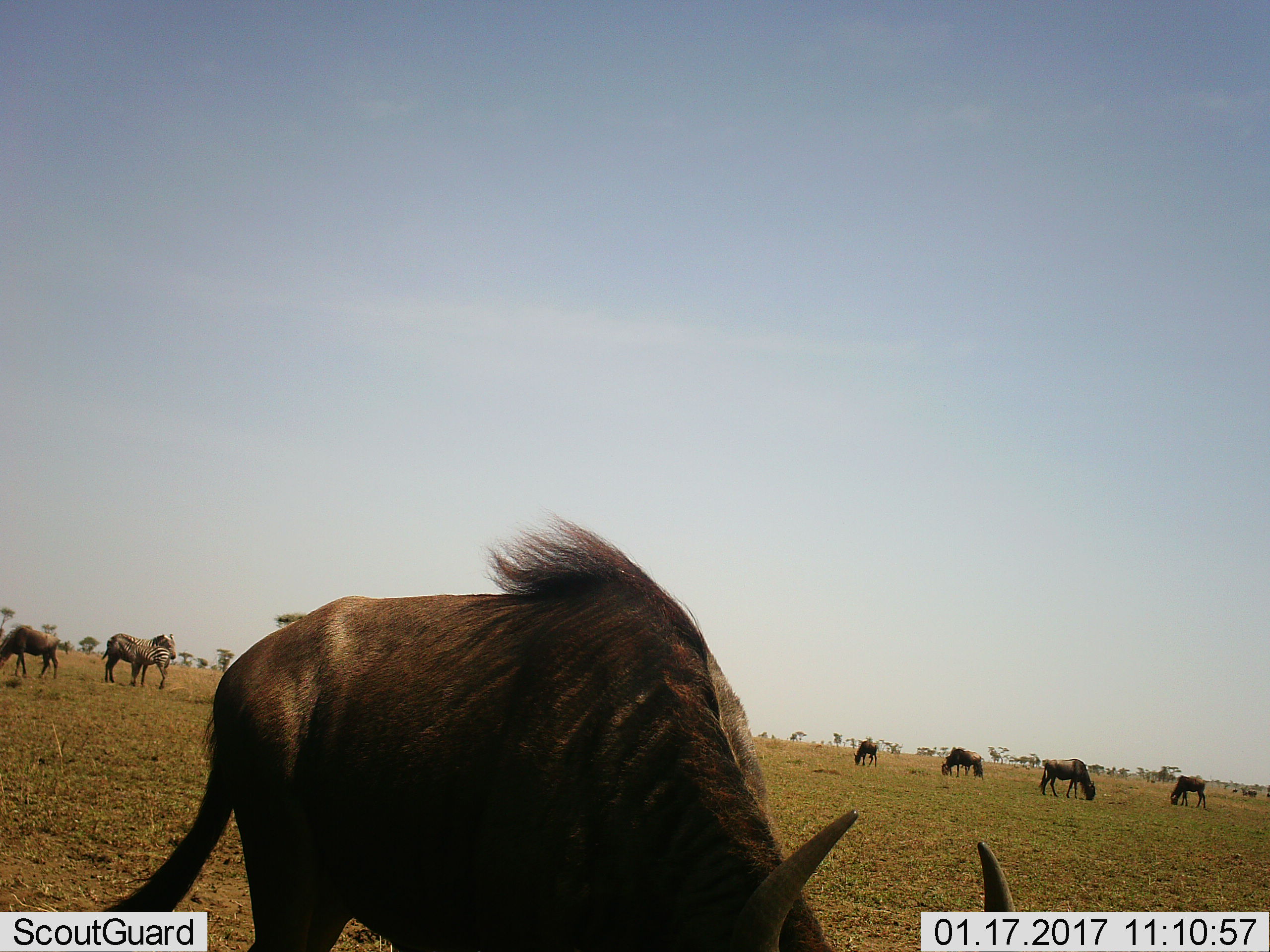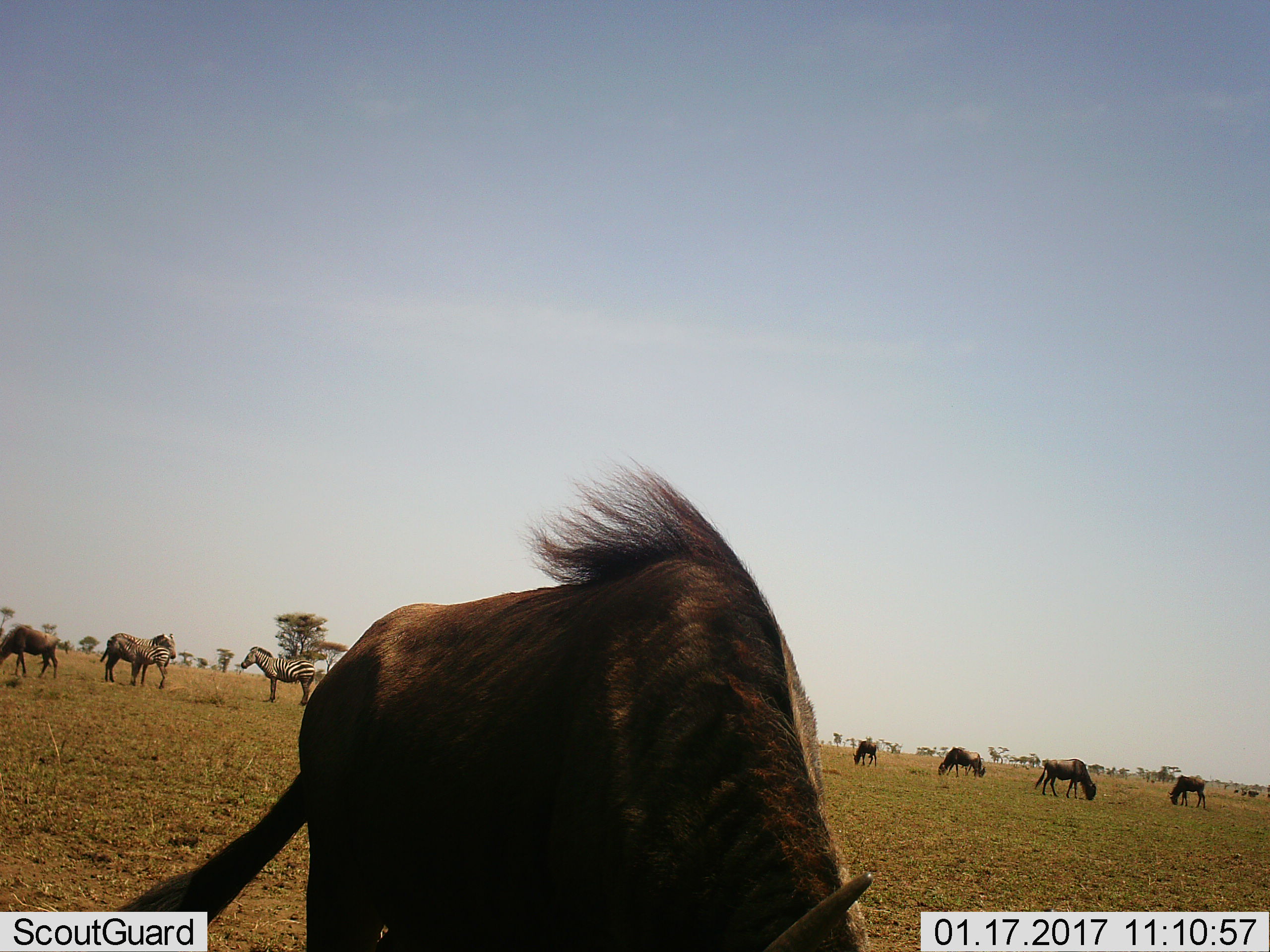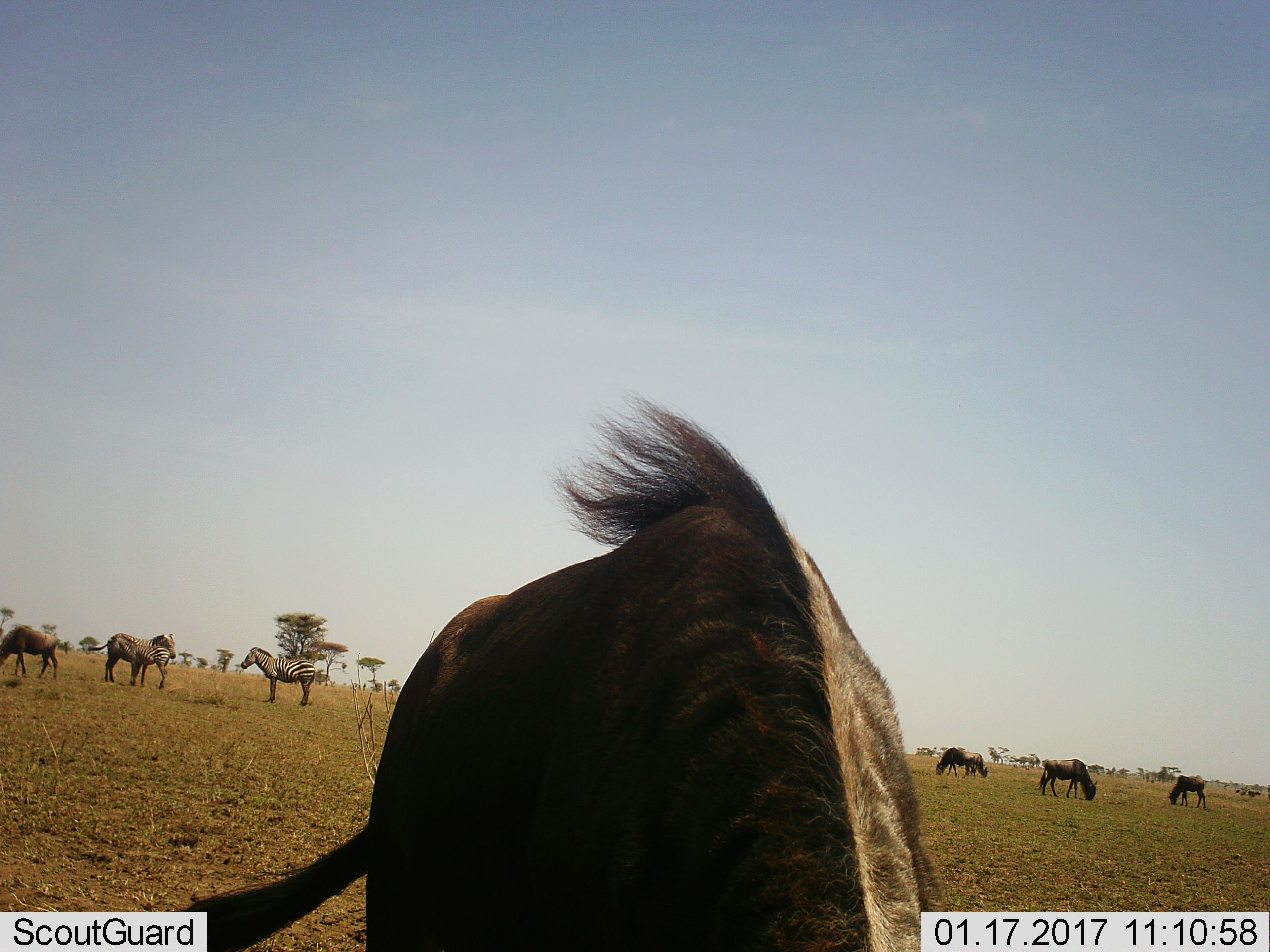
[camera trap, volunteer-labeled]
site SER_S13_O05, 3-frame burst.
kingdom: Animalia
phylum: Chordata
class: Mammalia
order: Artiodactyla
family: Bovidae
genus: Connochaetes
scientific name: Connochaetes taurinus taurinus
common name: blue wildebeest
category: wildebeestblue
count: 8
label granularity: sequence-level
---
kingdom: Animalia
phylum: Chordata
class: Mammalia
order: Perissodactyla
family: Equidae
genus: Equus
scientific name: Equus quagga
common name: plains zebra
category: zebraplains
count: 3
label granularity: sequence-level